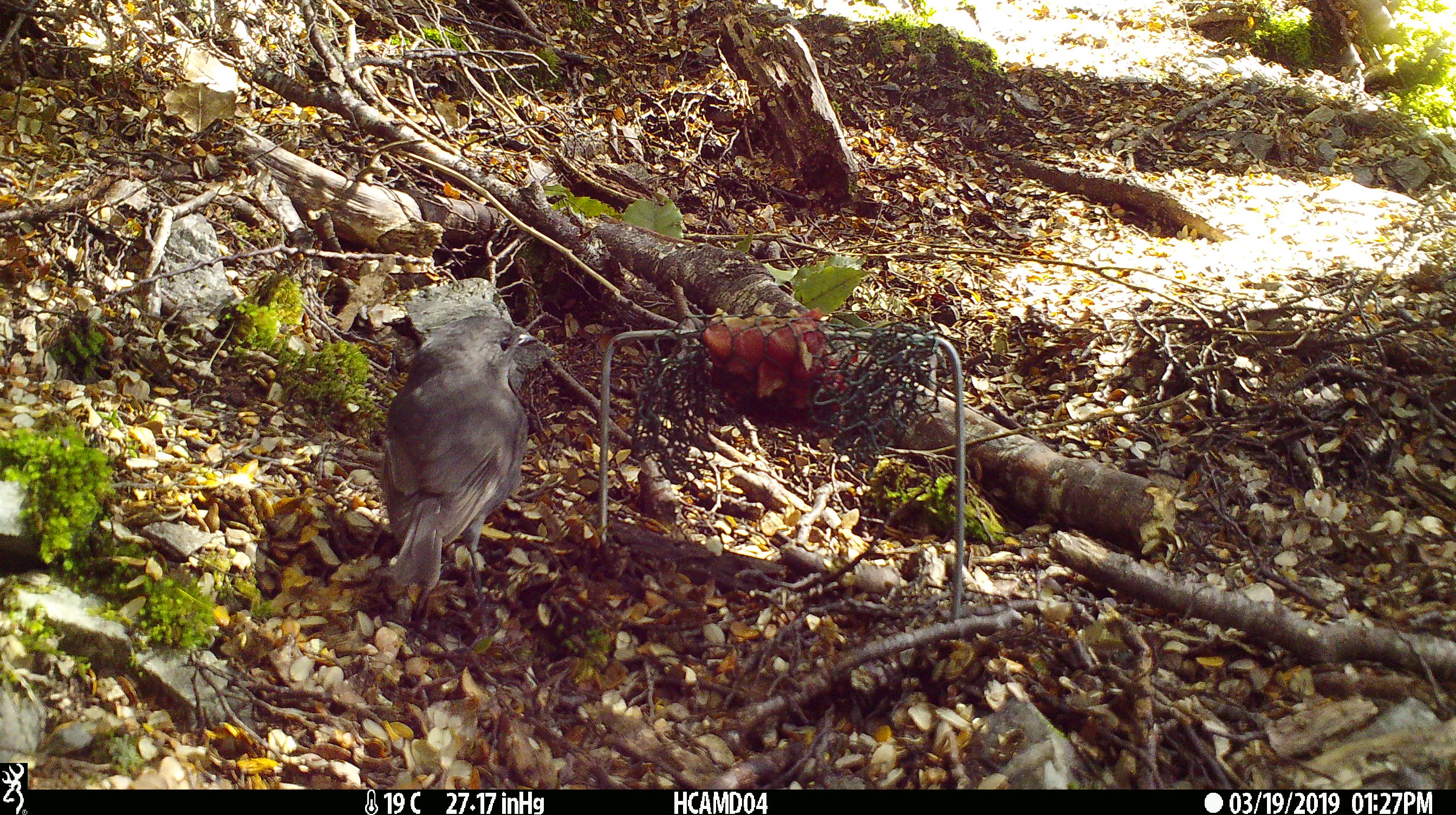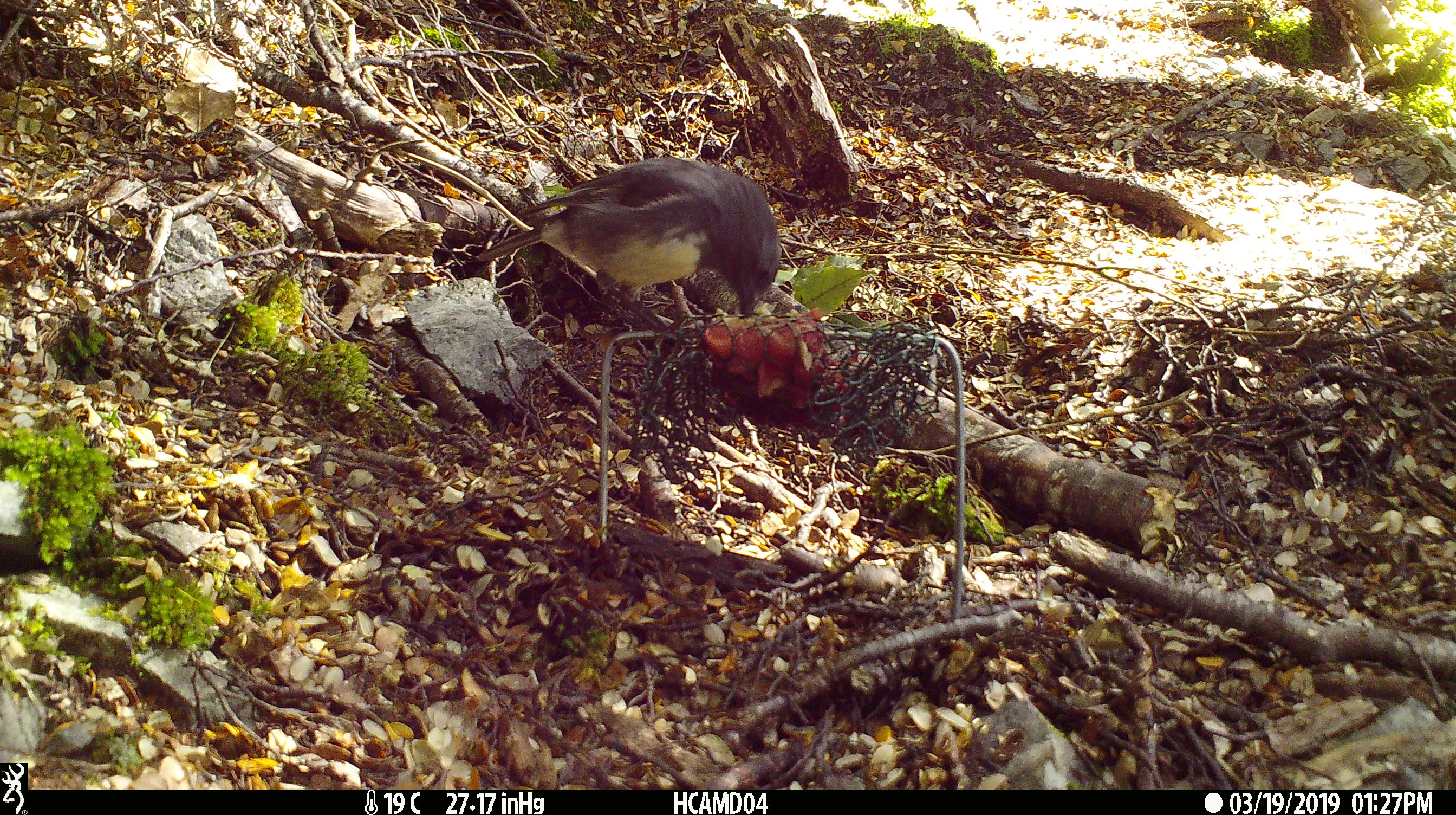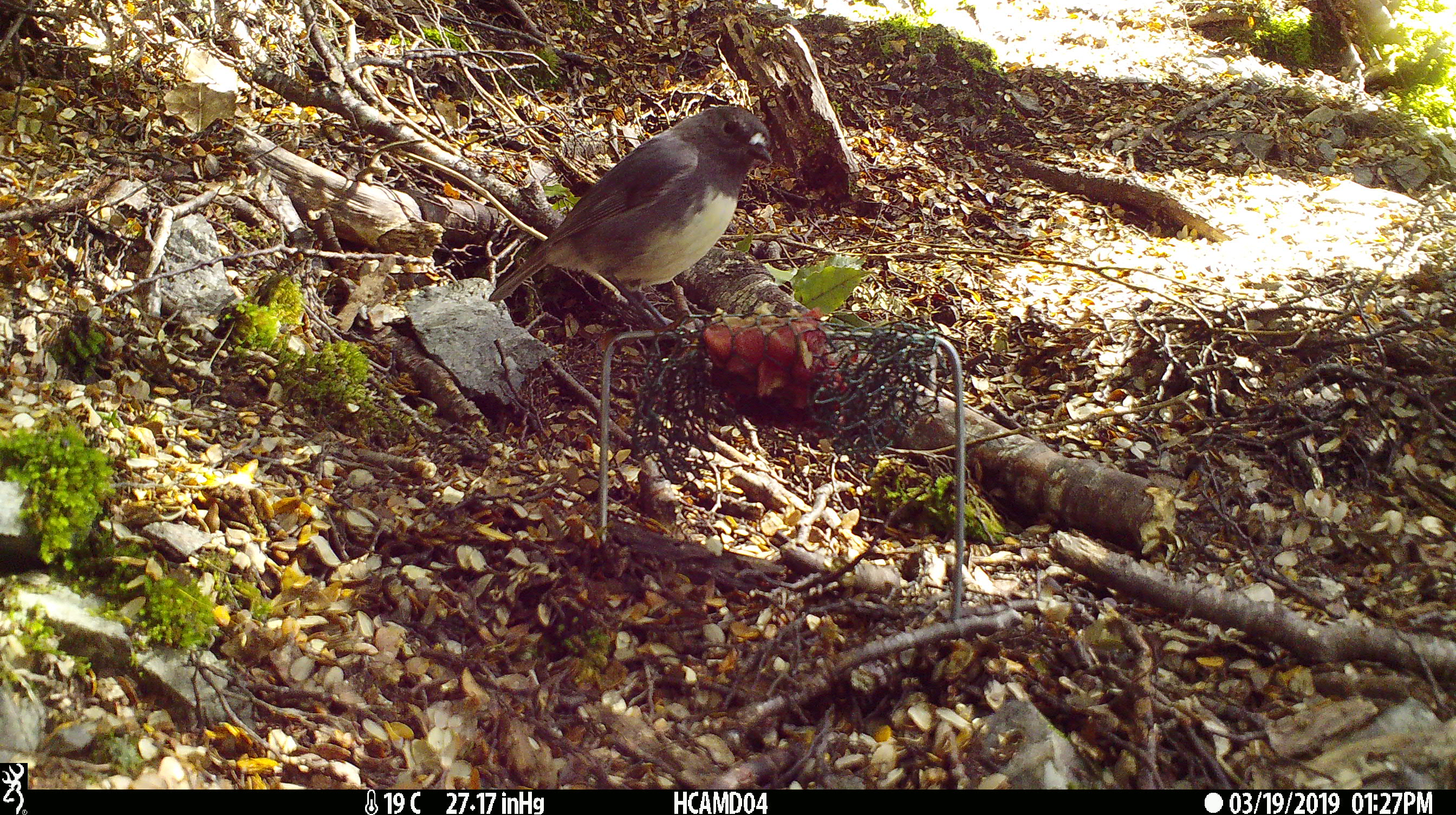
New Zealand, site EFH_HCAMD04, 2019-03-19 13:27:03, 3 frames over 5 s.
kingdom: Animalia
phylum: Chordata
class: Aves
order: Passeriformes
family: Petroicidae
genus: Petroica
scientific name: Petroica australis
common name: new zealand robin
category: robin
Robin (new zealand robin) (Petroica australis).